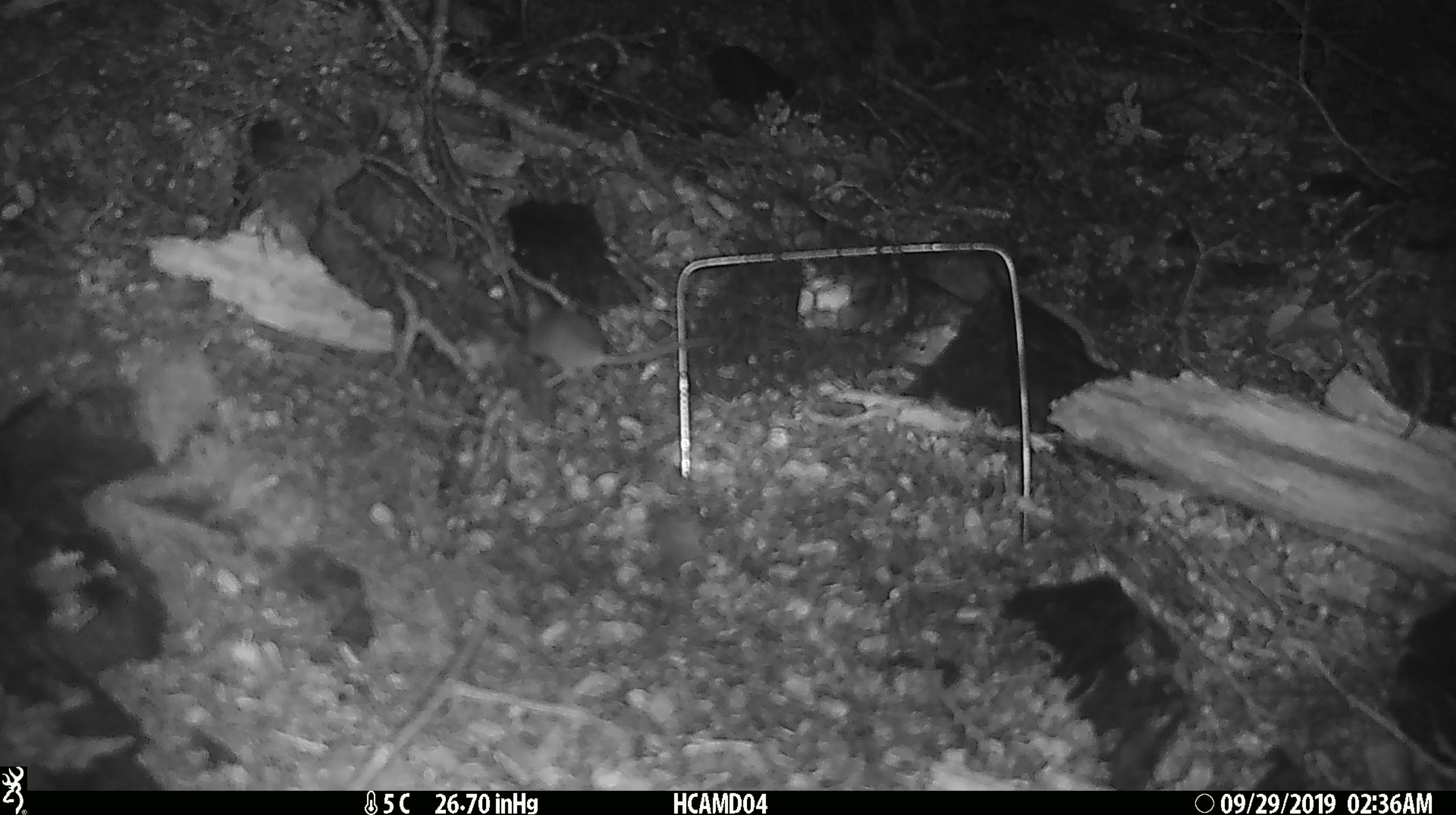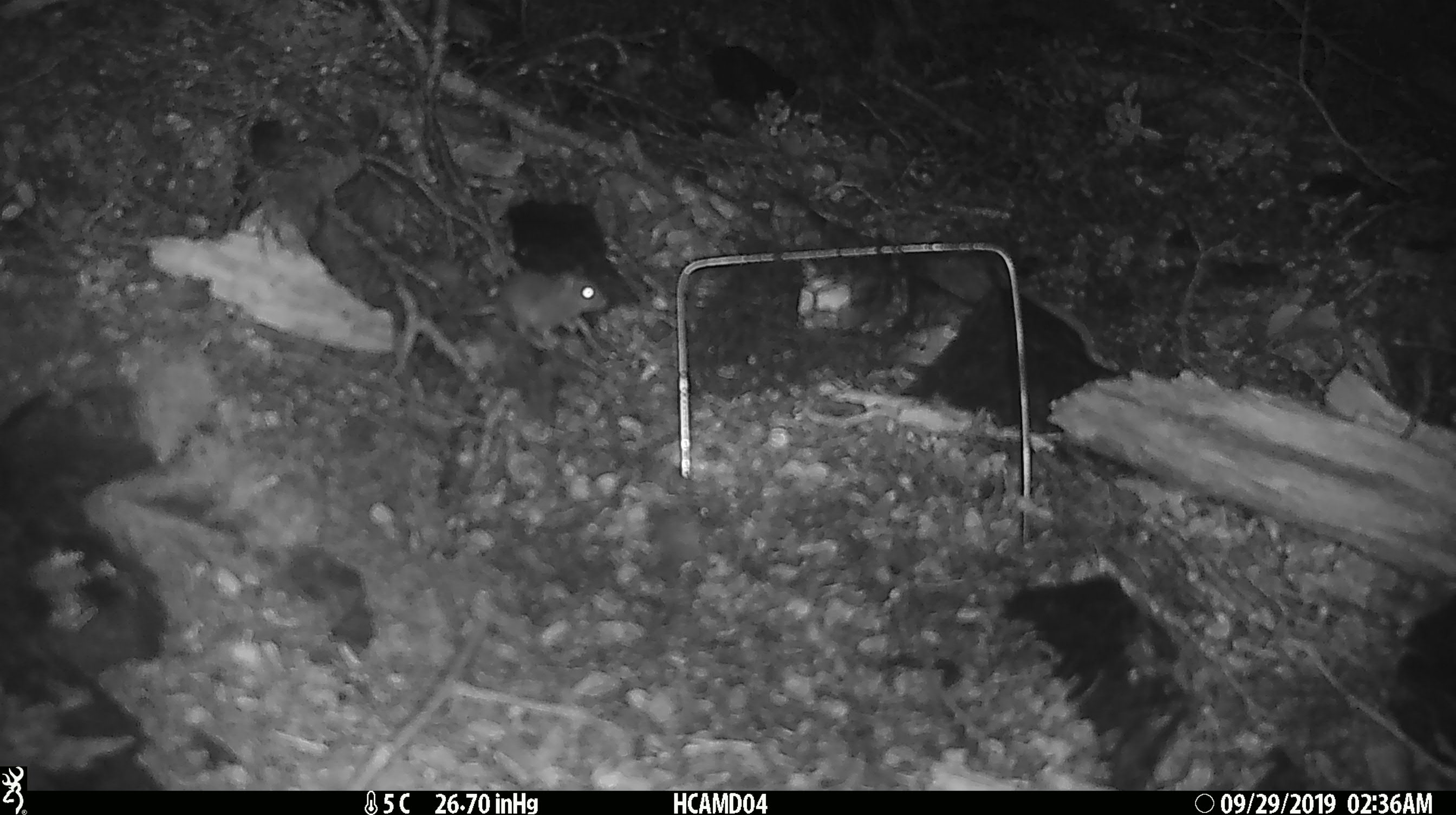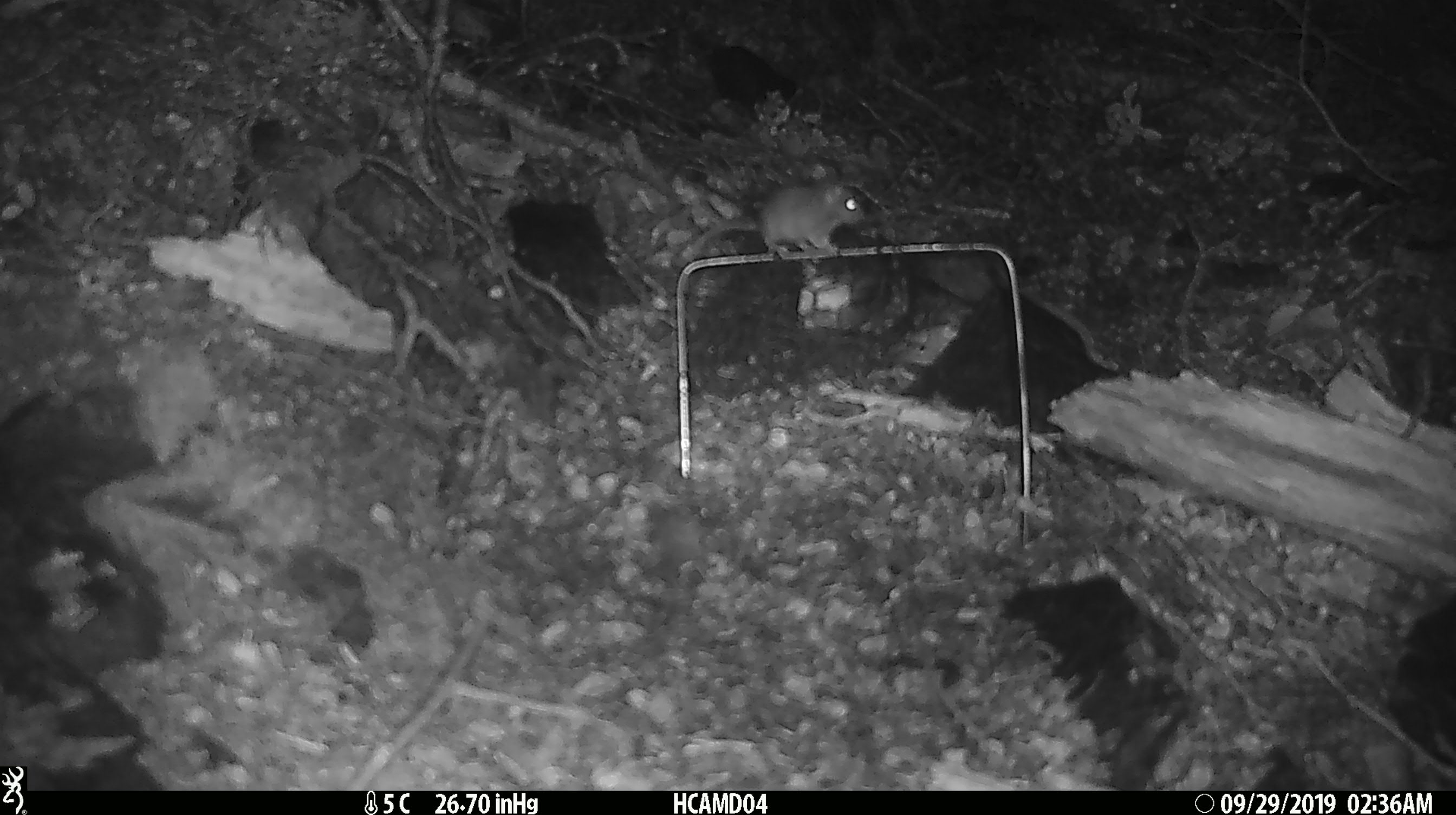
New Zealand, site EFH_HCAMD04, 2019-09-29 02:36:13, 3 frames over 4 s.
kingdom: Animalia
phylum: Chordata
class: Mammalia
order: Rodentia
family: Muridae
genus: Mus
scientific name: Mus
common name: mouse